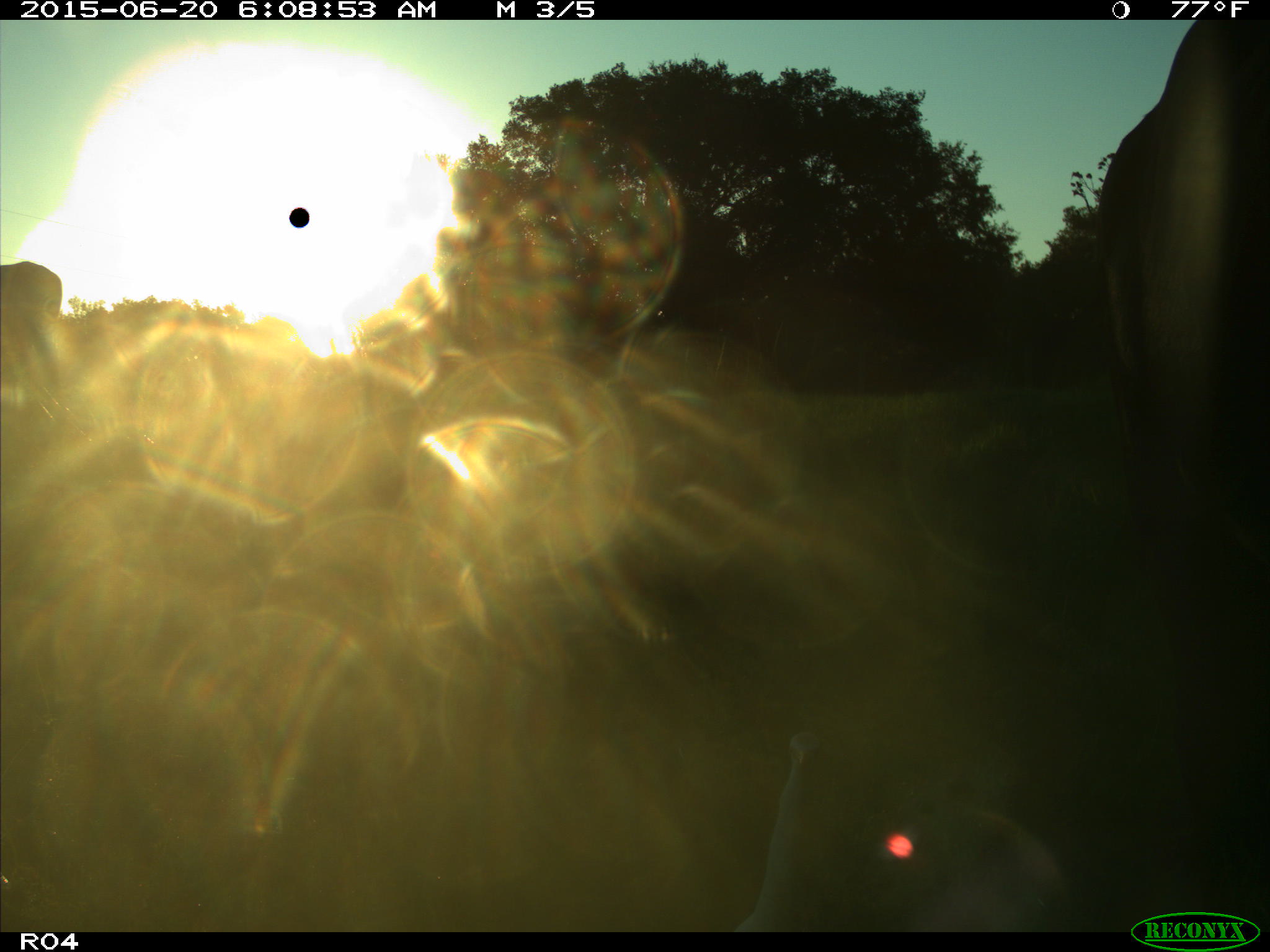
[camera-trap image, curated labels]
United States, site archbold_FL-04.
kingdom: Animalia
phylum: Chordata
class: Mammalia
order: Artiodactyla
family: Bovidae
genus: Bos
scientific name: Bos taurus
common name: domestic cow